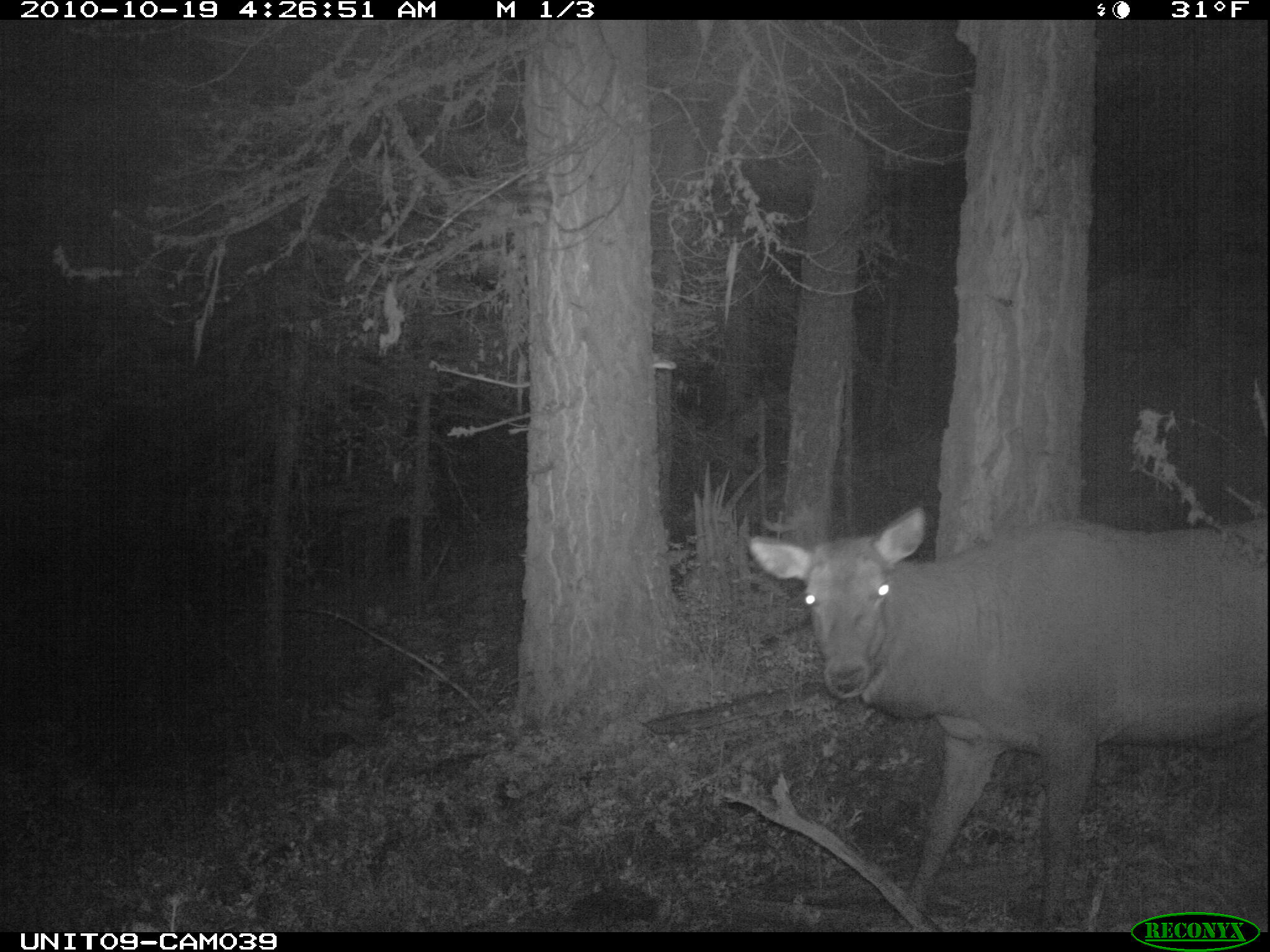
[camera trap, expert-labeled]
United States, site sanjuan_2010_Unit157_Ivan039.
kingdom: Animalia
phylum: Chordata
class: Mammalia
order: Artiodactyla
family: Cervidae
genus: Cervus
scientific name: Cervus elaphus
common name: red deer